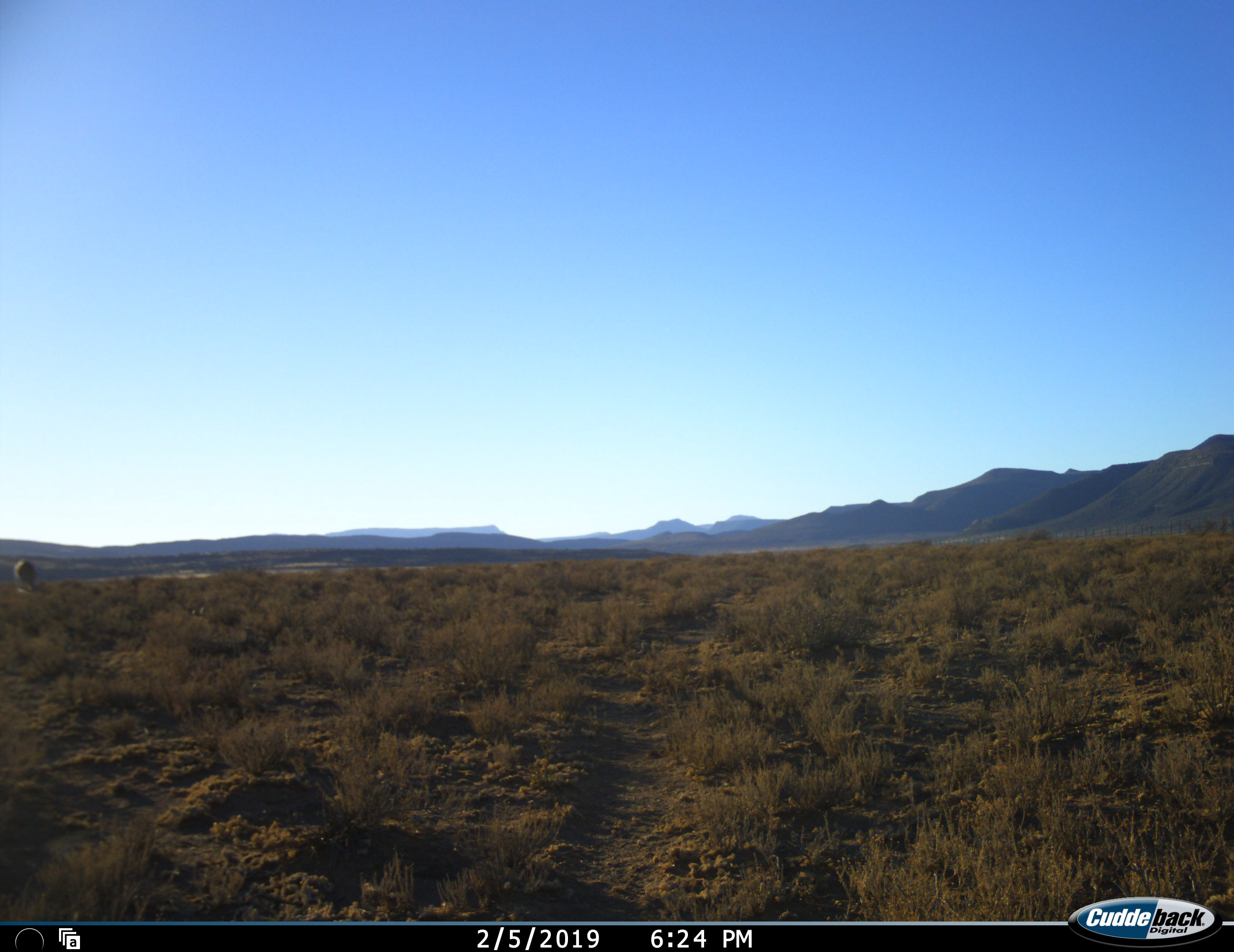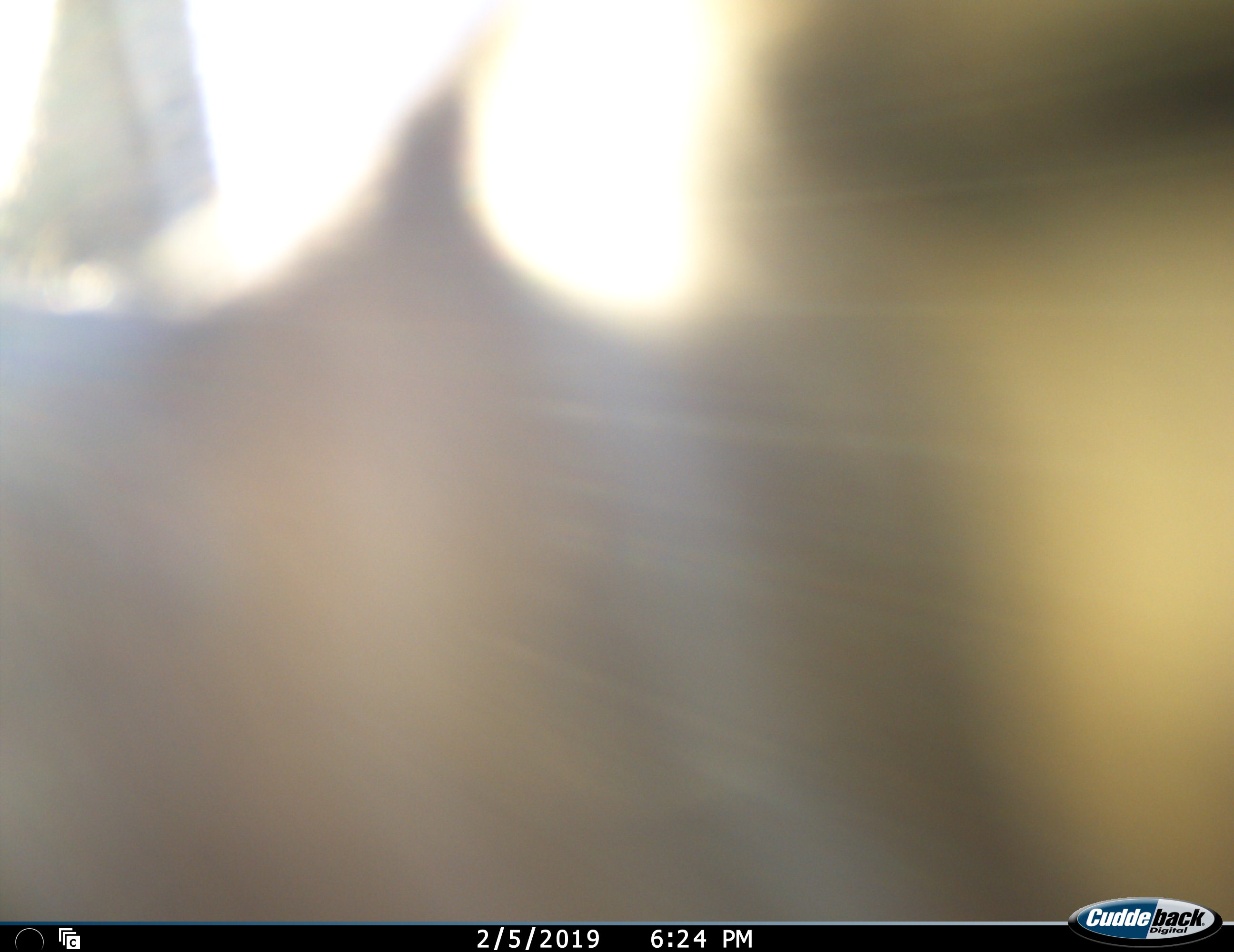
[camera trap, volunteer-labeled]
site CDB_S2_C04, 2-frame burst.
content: unidentified animal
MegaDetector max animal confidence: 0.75